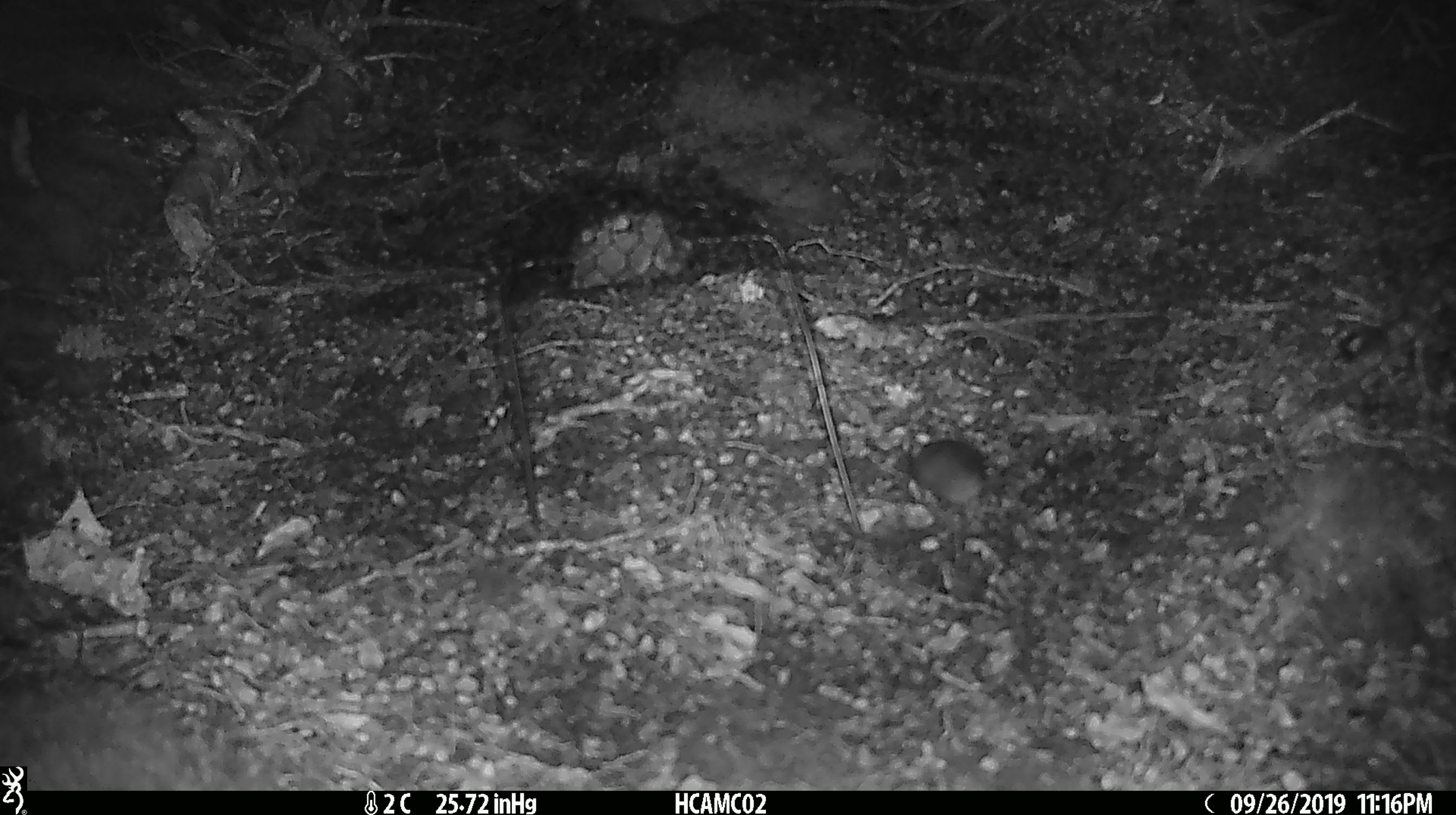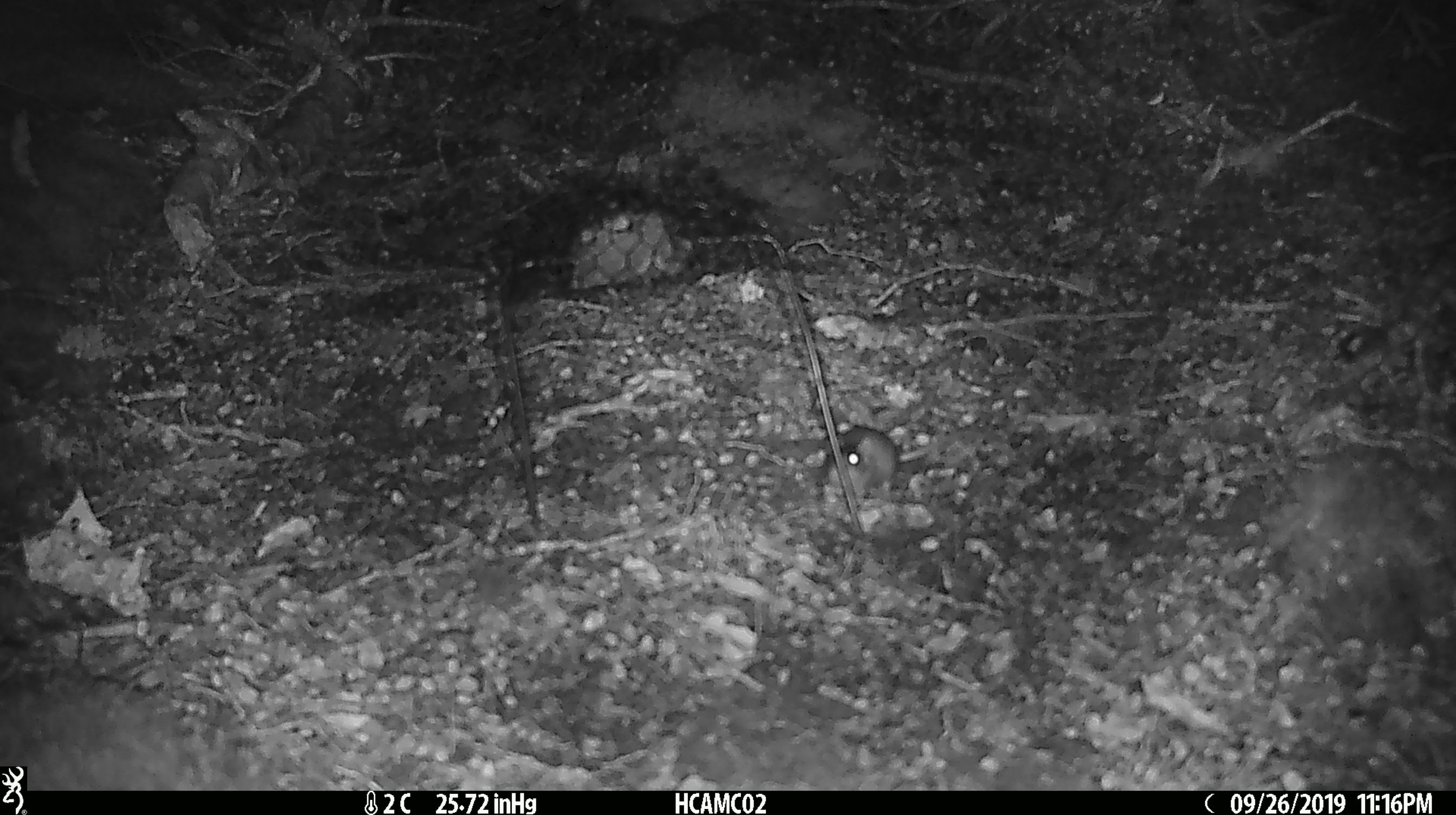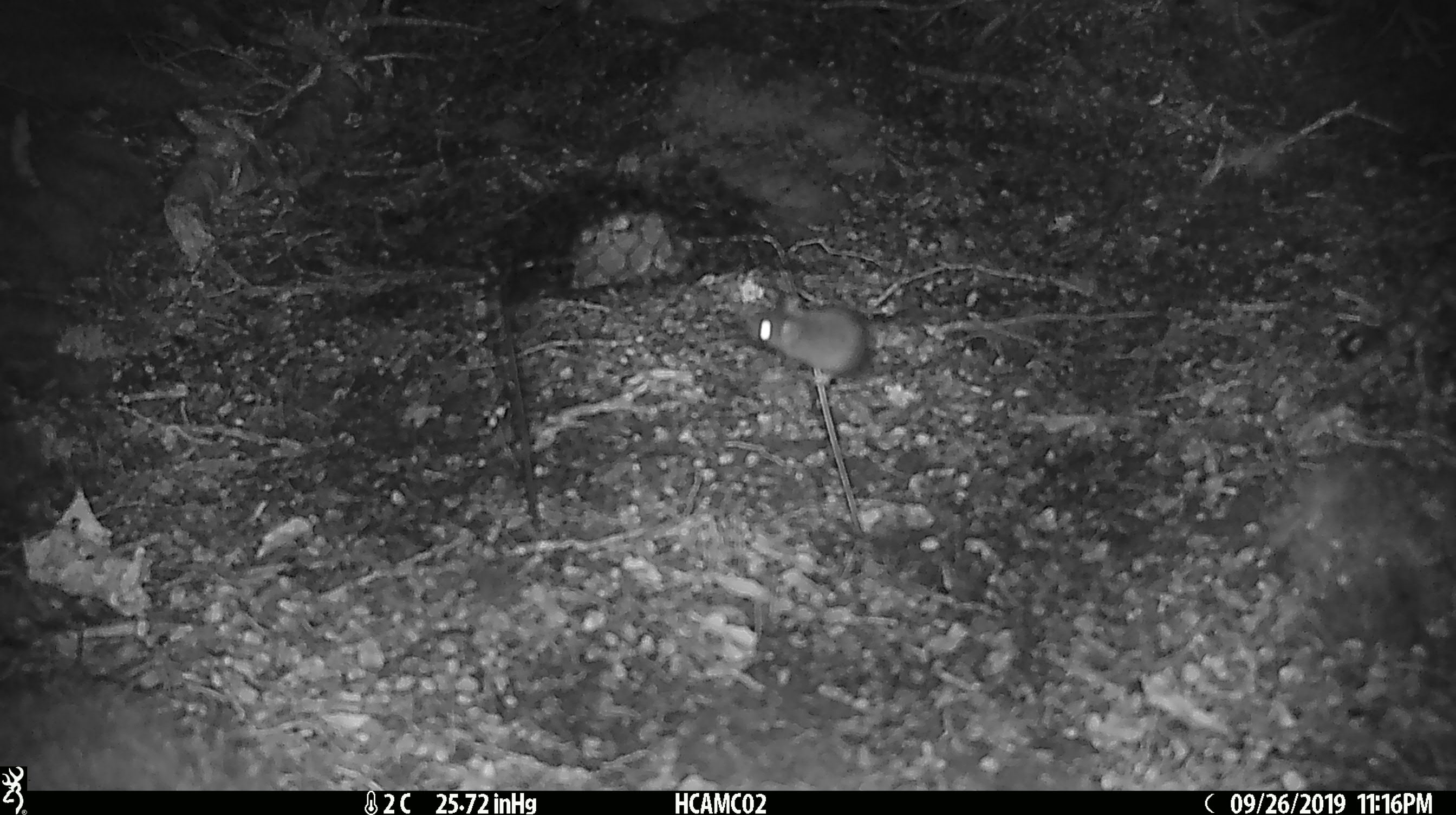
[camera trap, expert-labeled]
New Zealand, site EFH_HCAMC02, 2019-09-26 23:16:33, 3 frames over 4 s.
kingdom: Animalia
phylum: Chordata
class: Mammalia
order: Rodentia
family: Muridae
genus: Mus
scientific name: Mus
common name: mouse